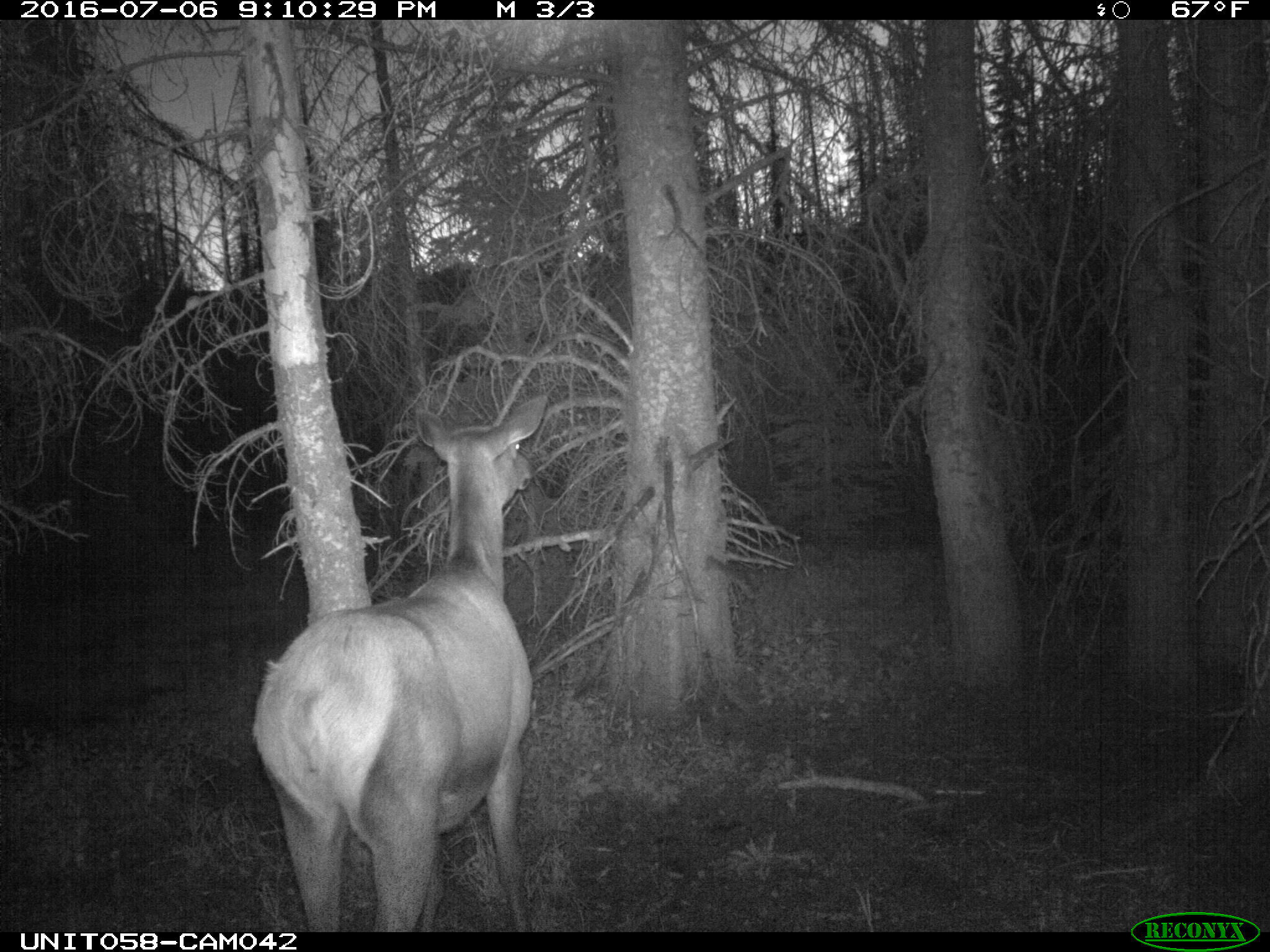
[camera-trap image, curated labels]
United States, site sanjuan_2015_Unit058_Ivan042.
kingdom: Animalia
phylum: Chordata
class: Mammalia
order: Artiodactyla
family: Cervidae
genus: Cervus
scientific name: Cervus elaphus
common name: red deer